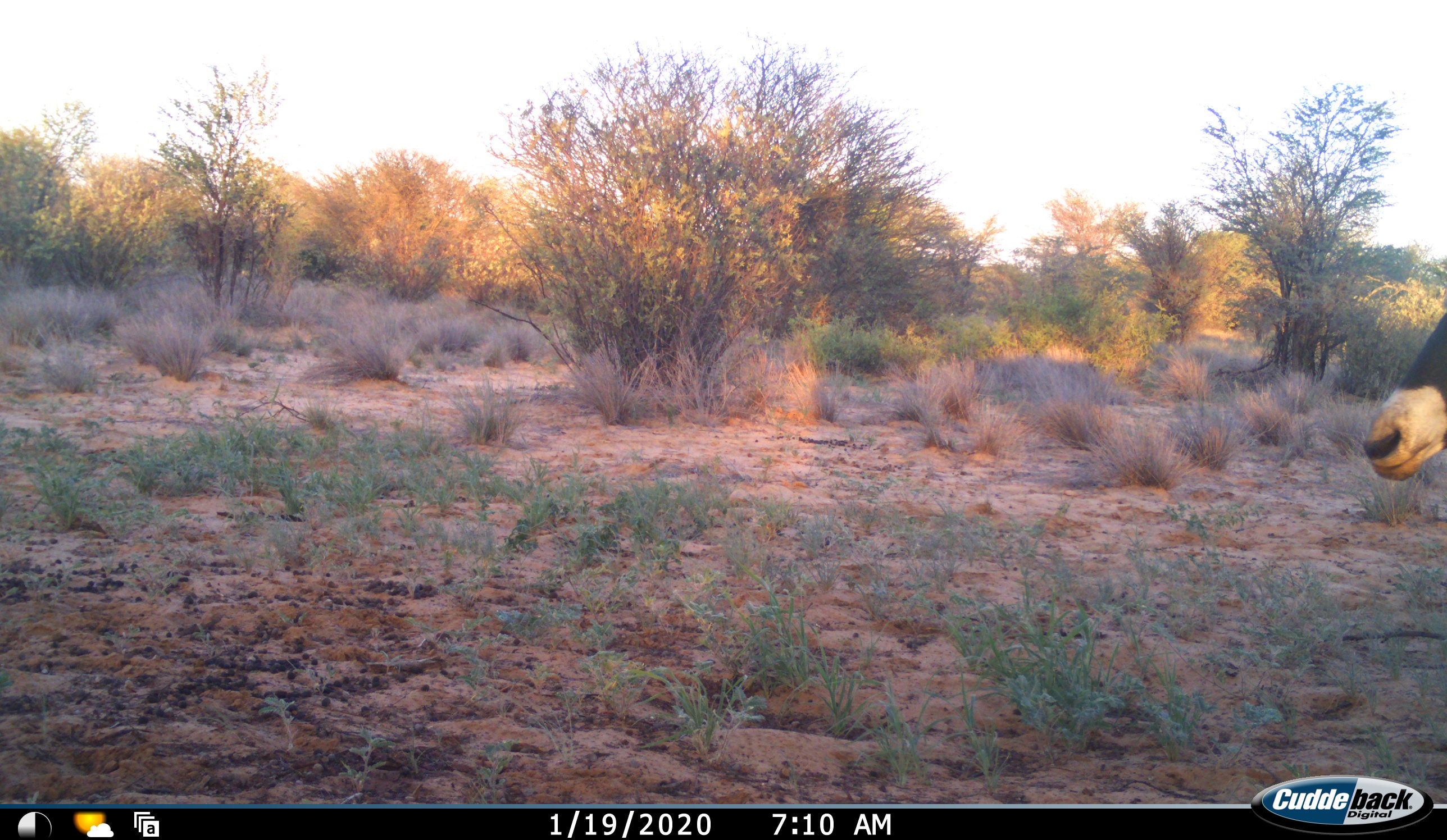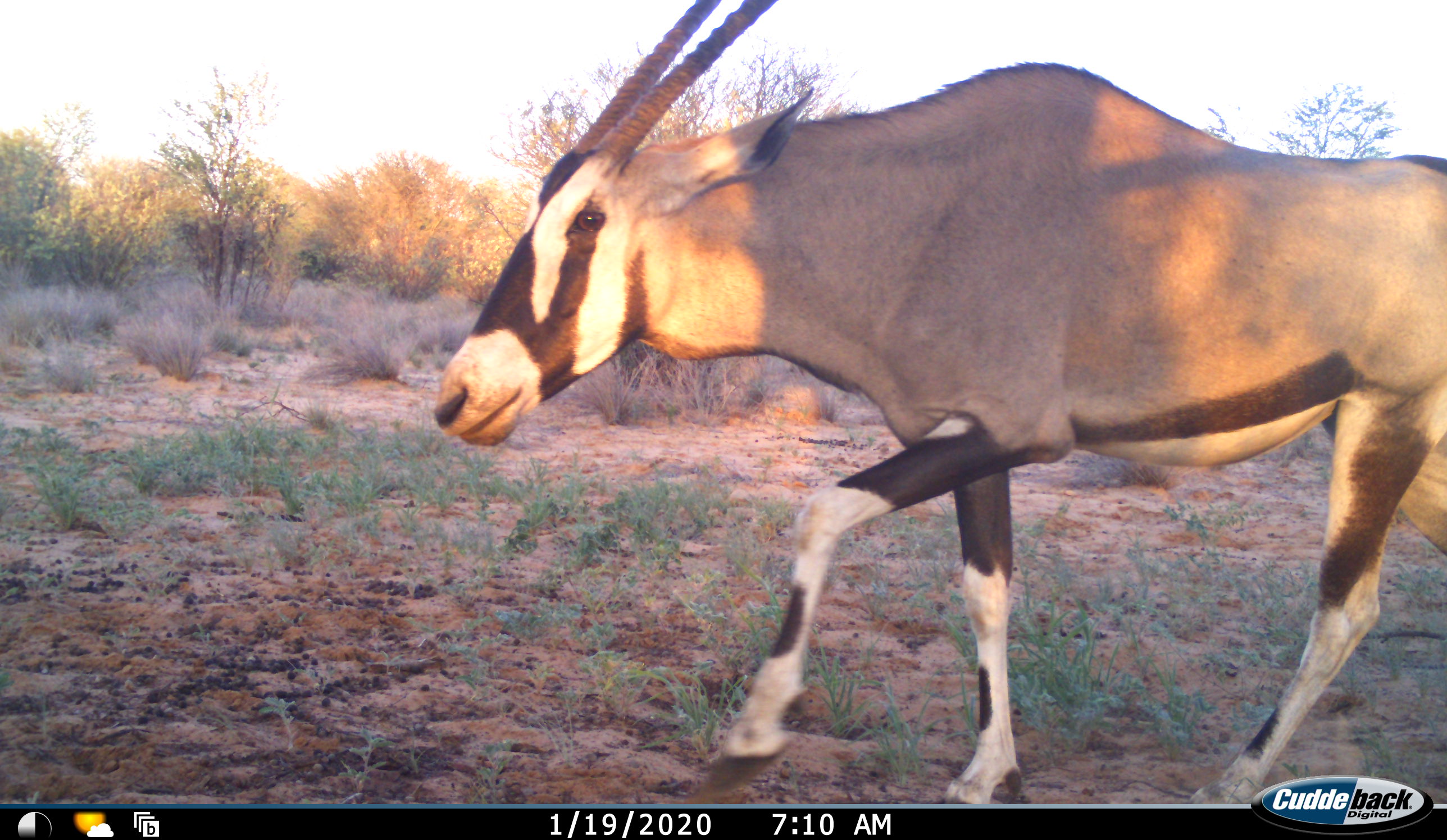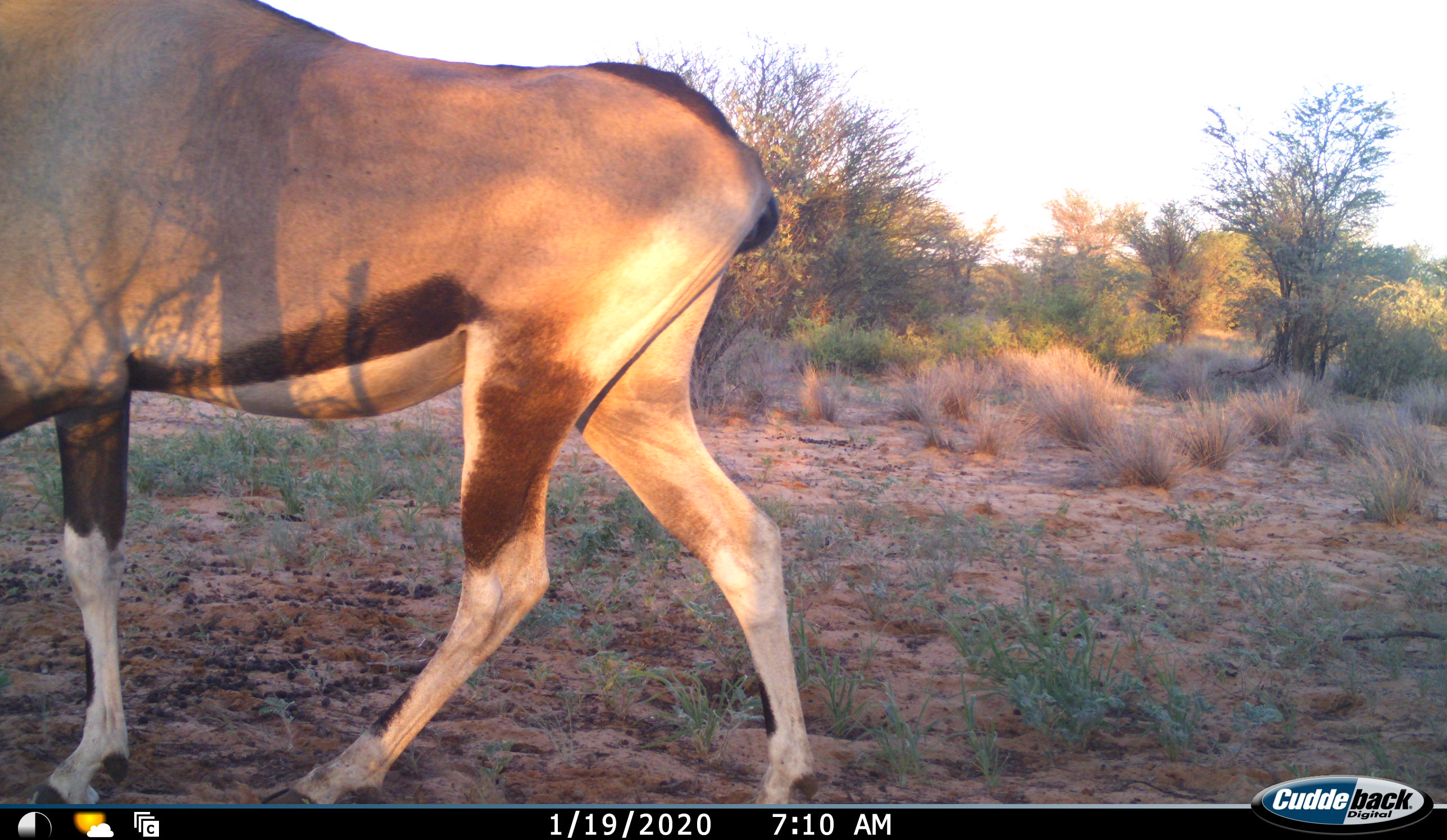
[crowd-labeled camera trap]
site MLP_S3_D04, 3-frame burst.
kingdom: Animalia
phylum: Chordata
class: Mammalia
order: Artiodactyla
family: Bovidae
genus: Oryx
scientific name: Oryx gazella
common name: gemsbok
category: oryx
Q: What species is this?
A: Oryx (gemsbok) (Oryx gazella).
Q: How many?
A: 1.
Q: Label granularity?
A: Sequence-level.